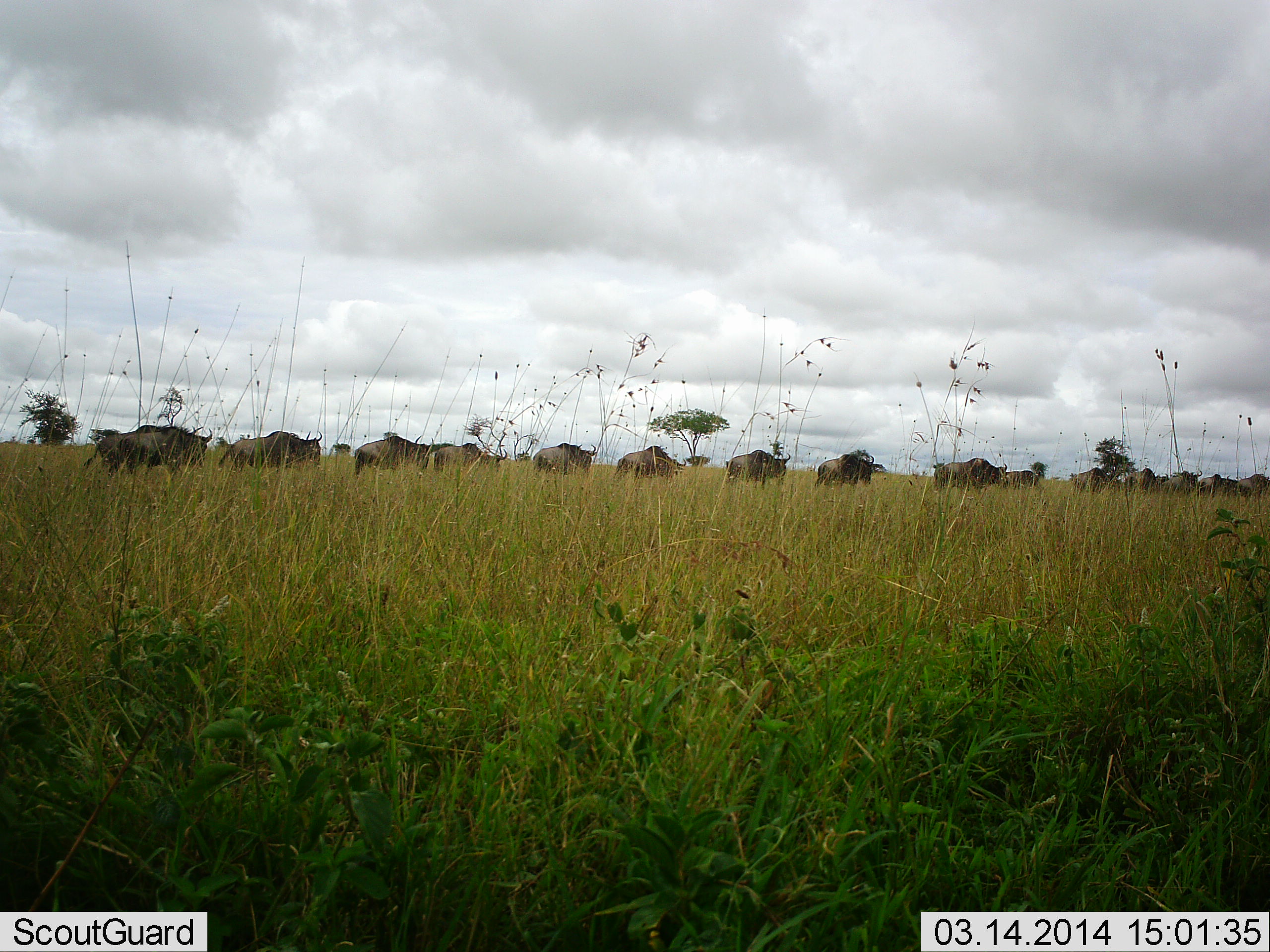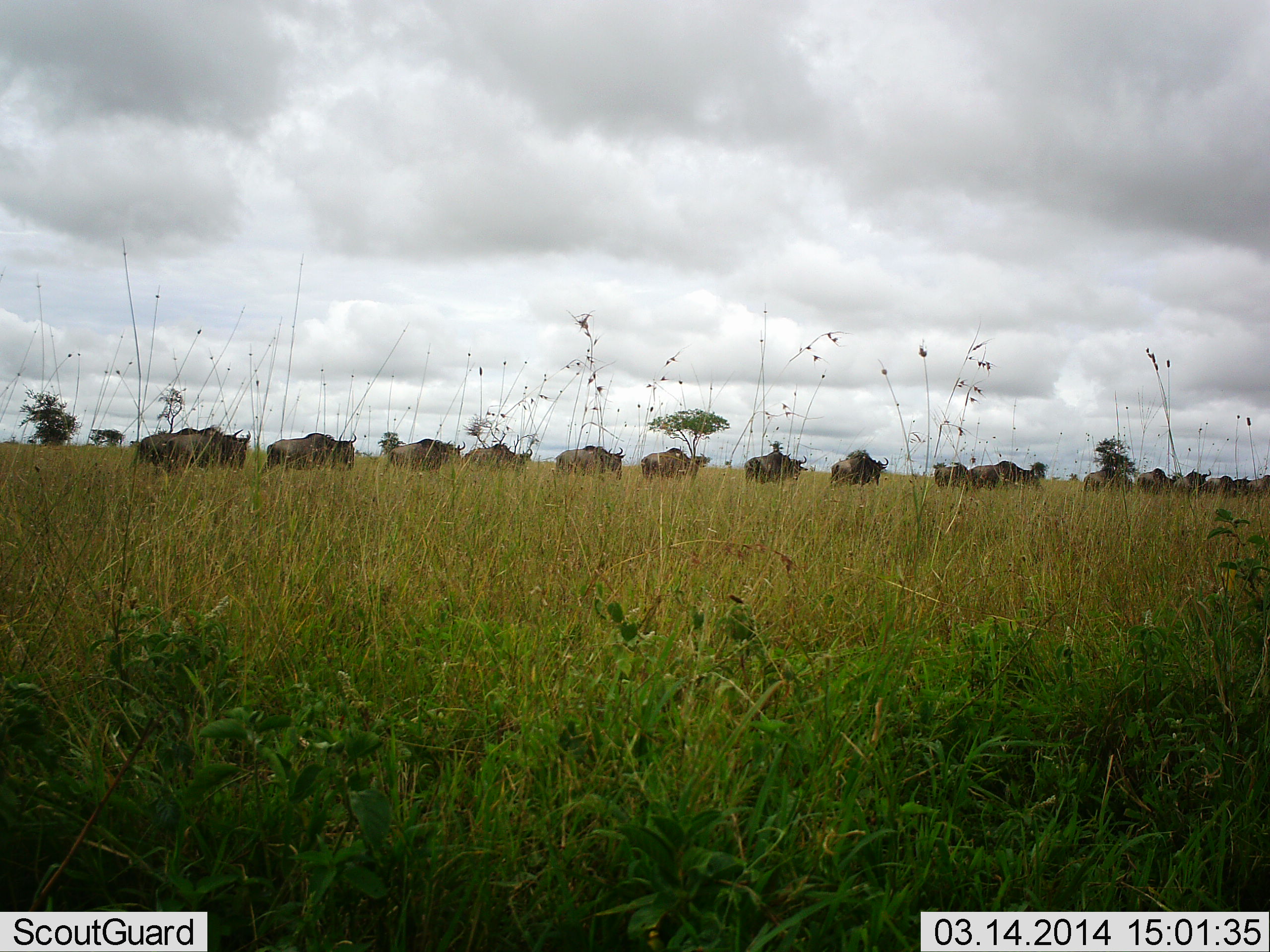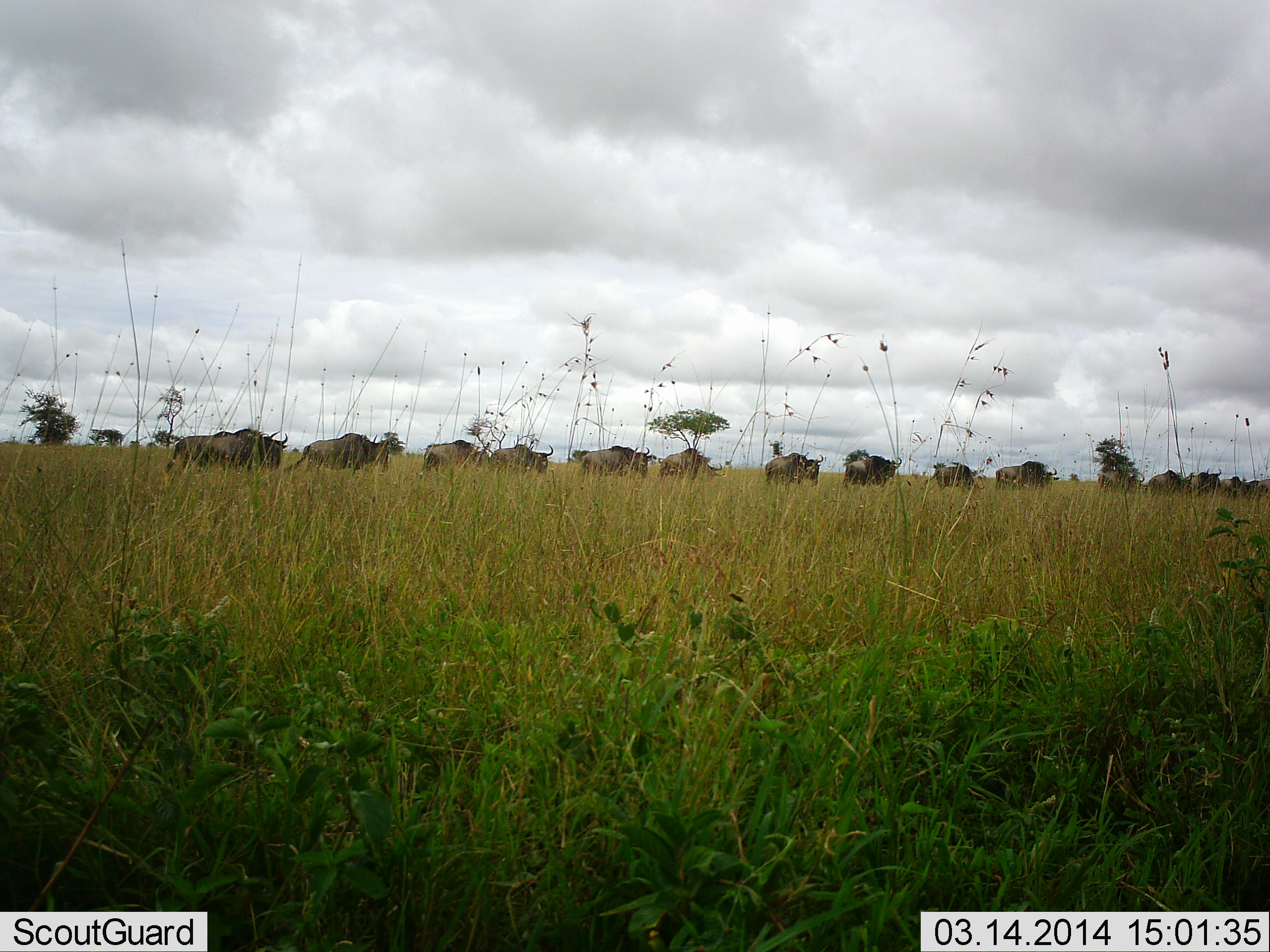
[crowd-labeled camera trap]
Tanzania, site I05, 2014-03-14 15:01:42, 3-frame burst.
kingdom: Animalia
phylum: Chordata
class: Mammalia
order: Artiodactyla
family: Bovidae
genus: Connochaetes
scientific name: Connochaetes taurinus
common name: blue wildebeest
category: wildebeest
Wildebeest (blue wildebeest) (Connochaetes taurinus), count 11-50. Behavior (volunteer vote fractions): standing 0%, resting 0%, moving 100%, interacting 0%. Young present (vote fraction): 0%. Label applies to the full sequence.